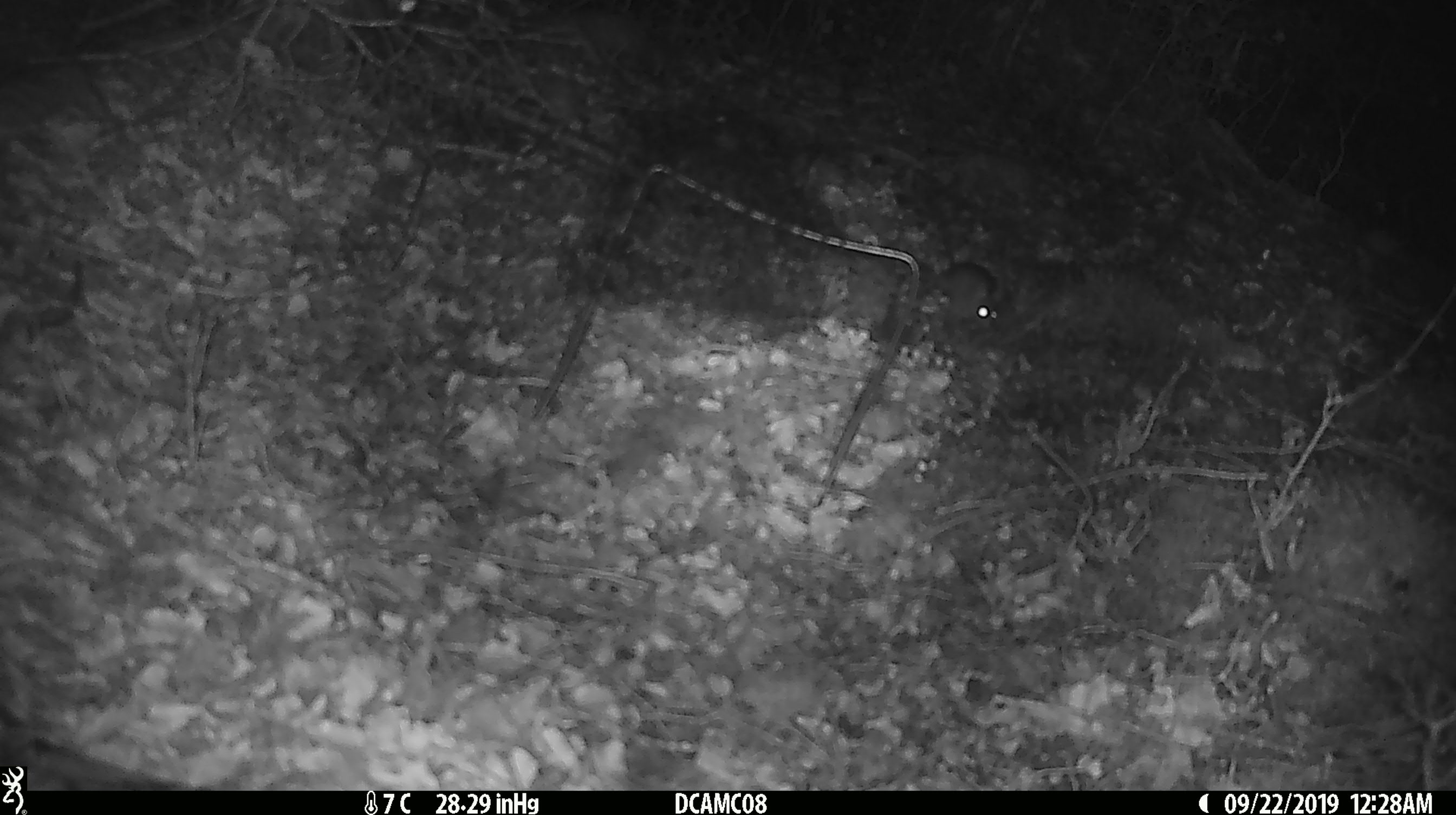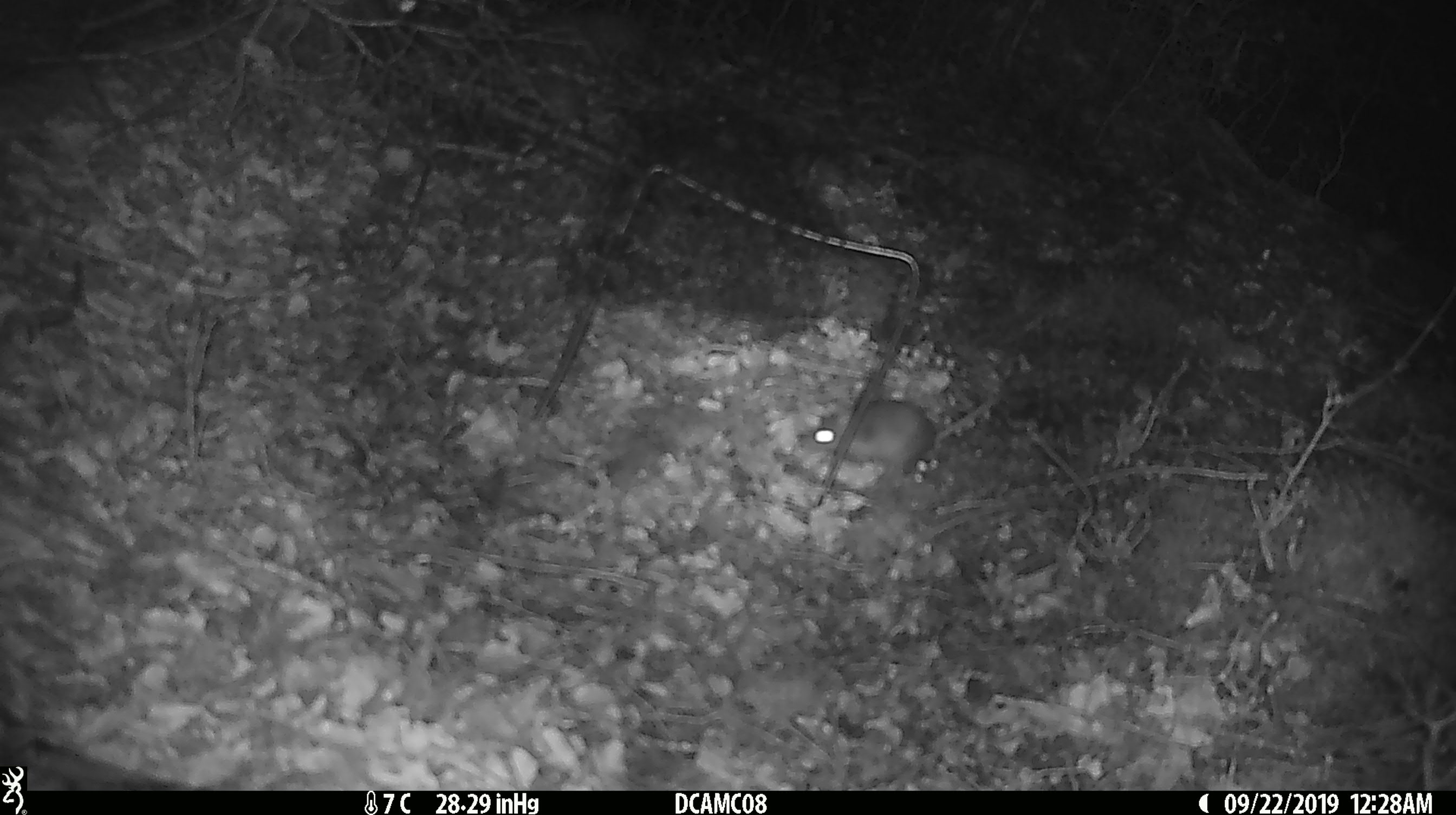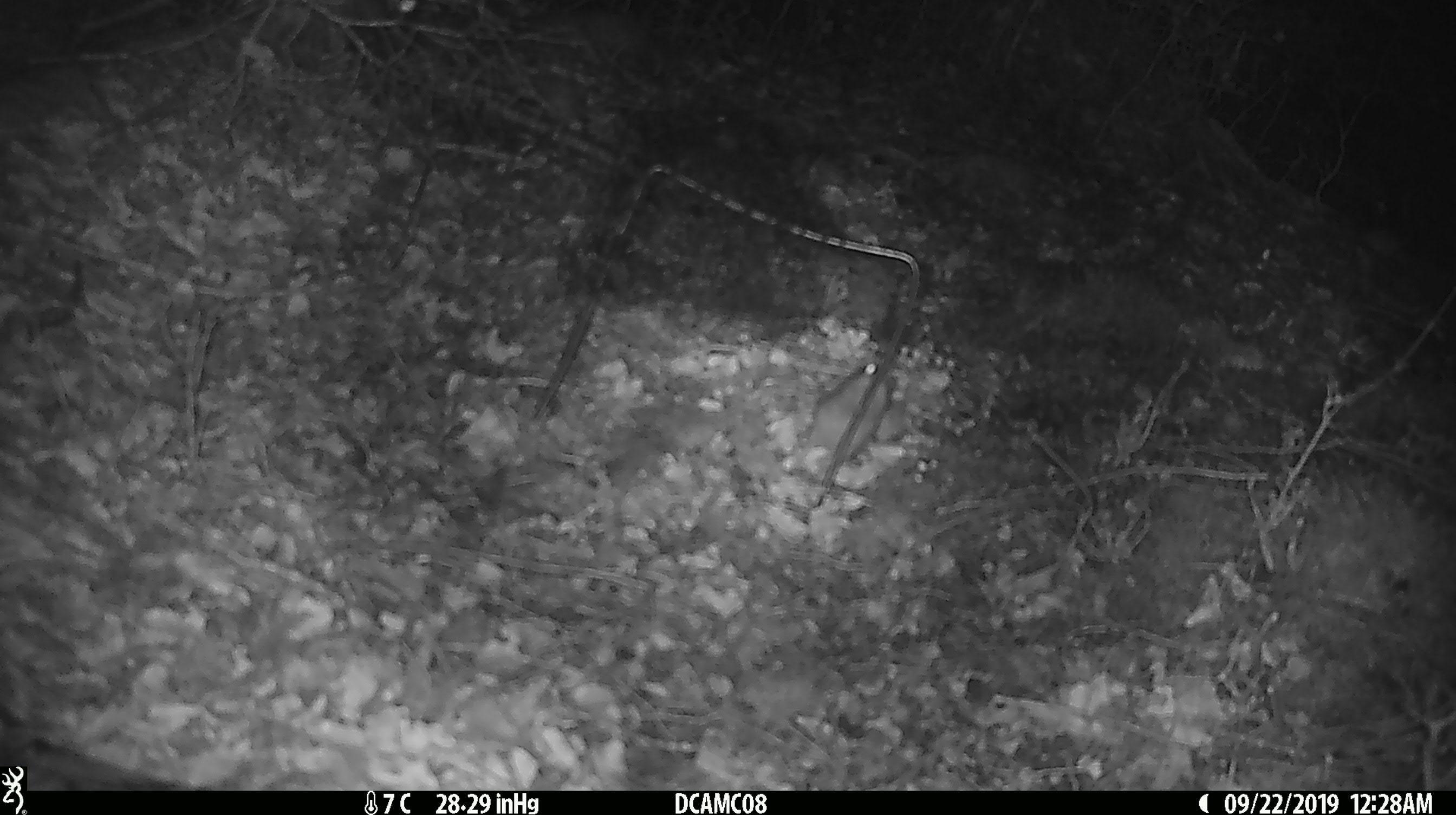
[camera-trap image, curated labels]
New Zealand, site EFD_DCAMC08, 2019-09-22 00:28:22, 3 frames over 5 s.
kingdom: Animalia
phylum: Chordata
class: Mammalia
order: Rodentia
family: Muridae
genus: Mus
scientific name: Mus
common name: mouse